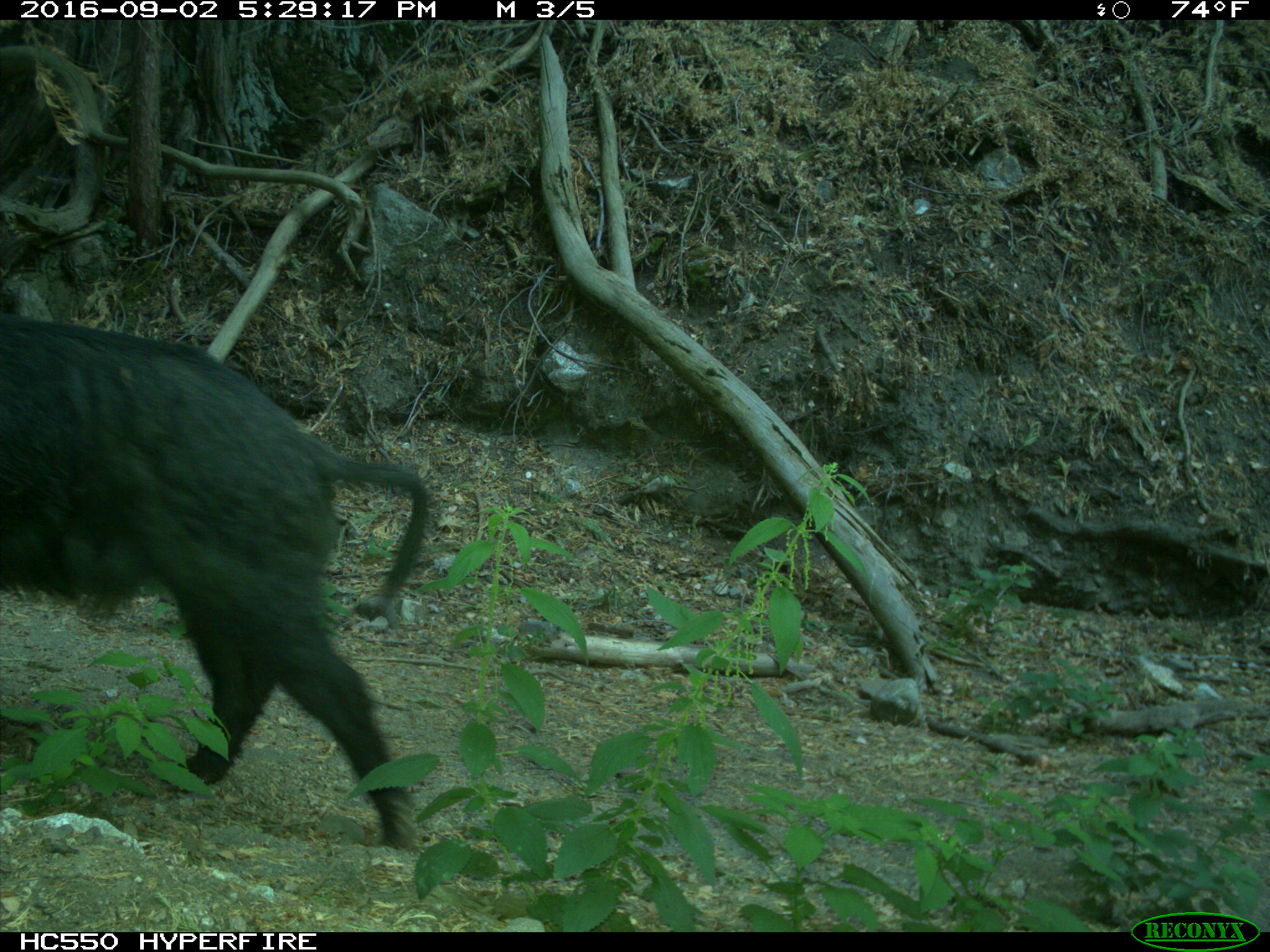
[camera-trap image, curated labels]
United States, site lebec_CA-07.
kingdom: Animalia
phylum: Chordata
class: Mammalia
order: Artiodactyla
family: Suidae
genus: Sus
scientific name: Sus scrofa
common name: wild boar